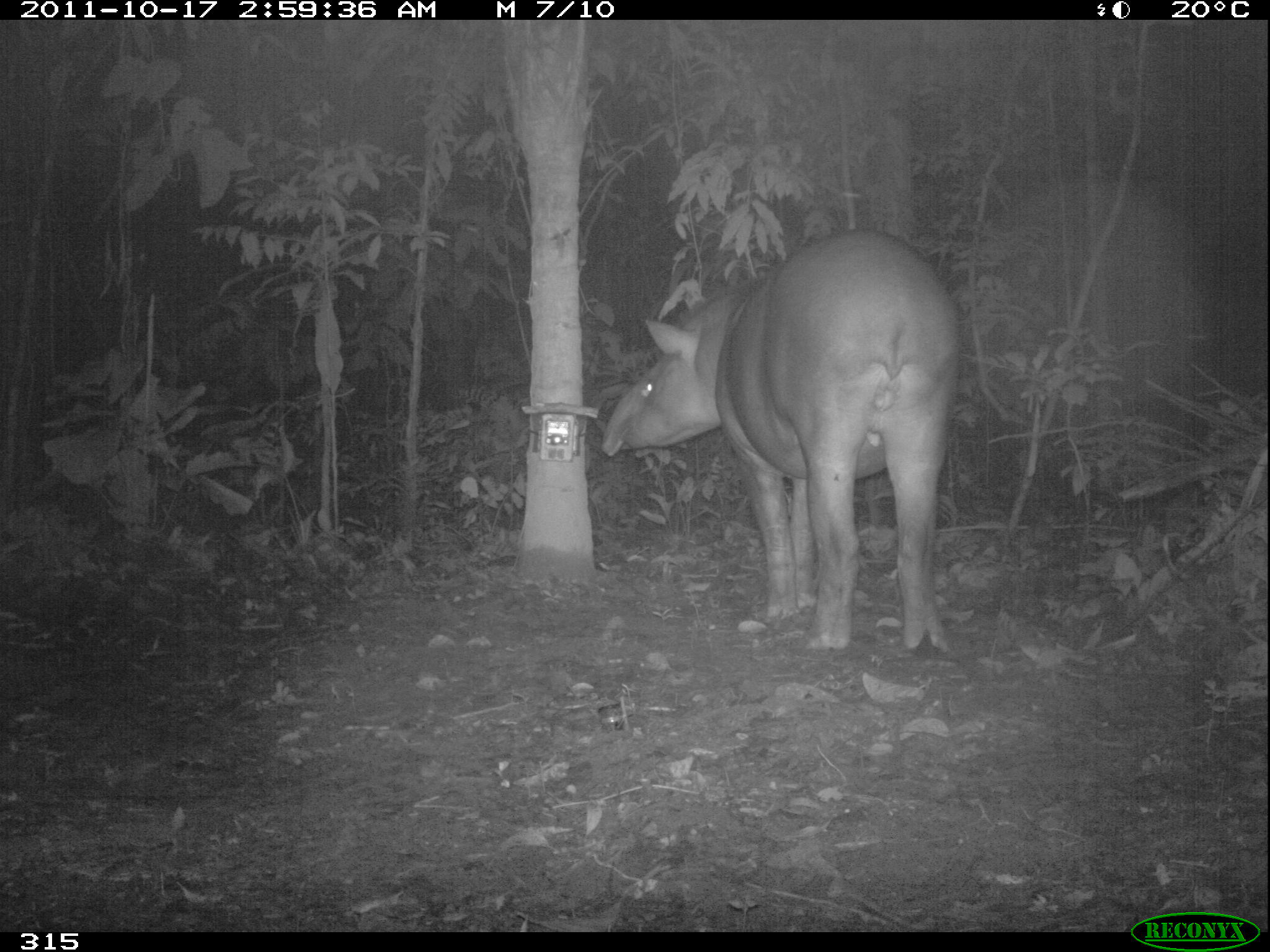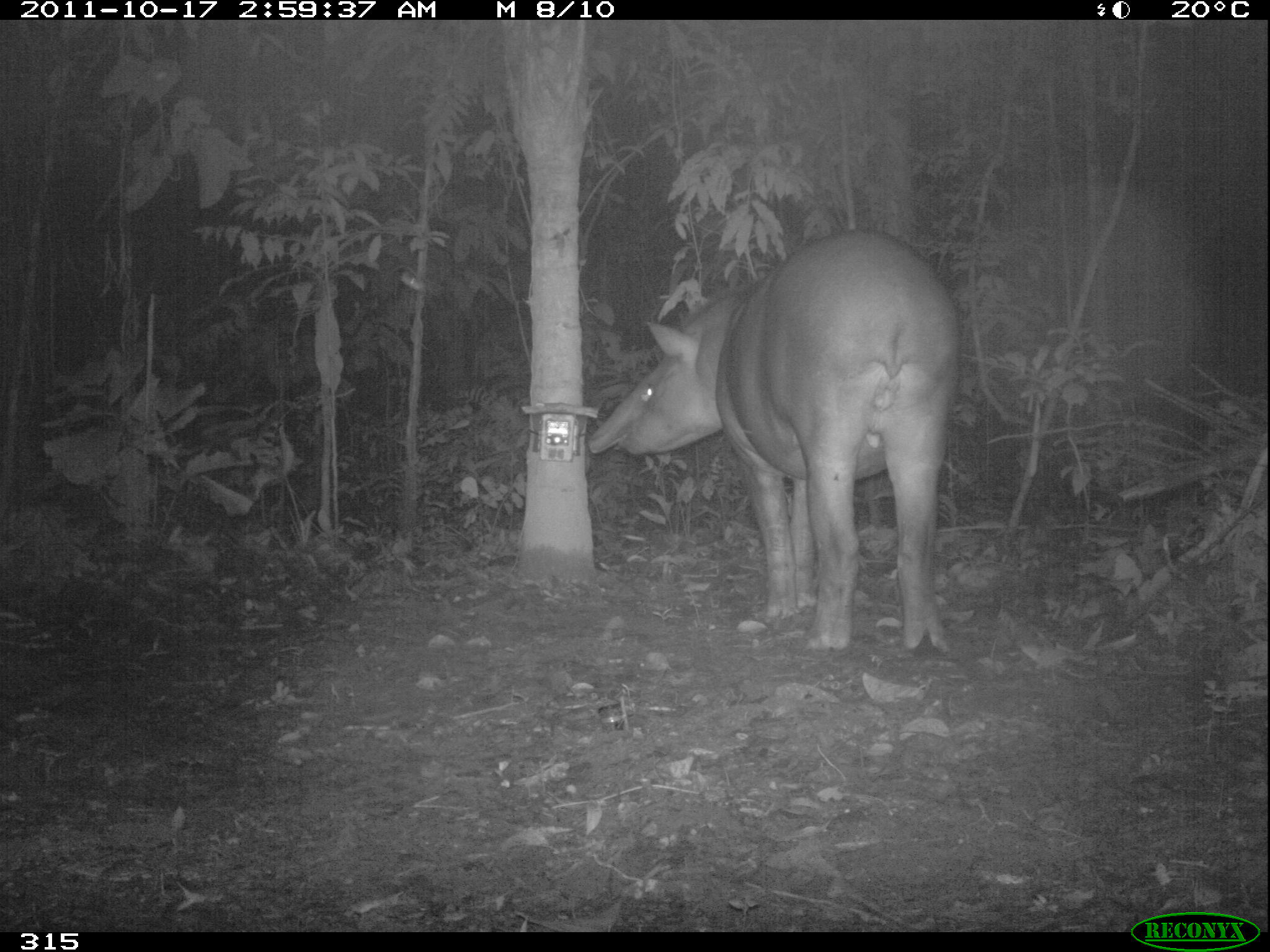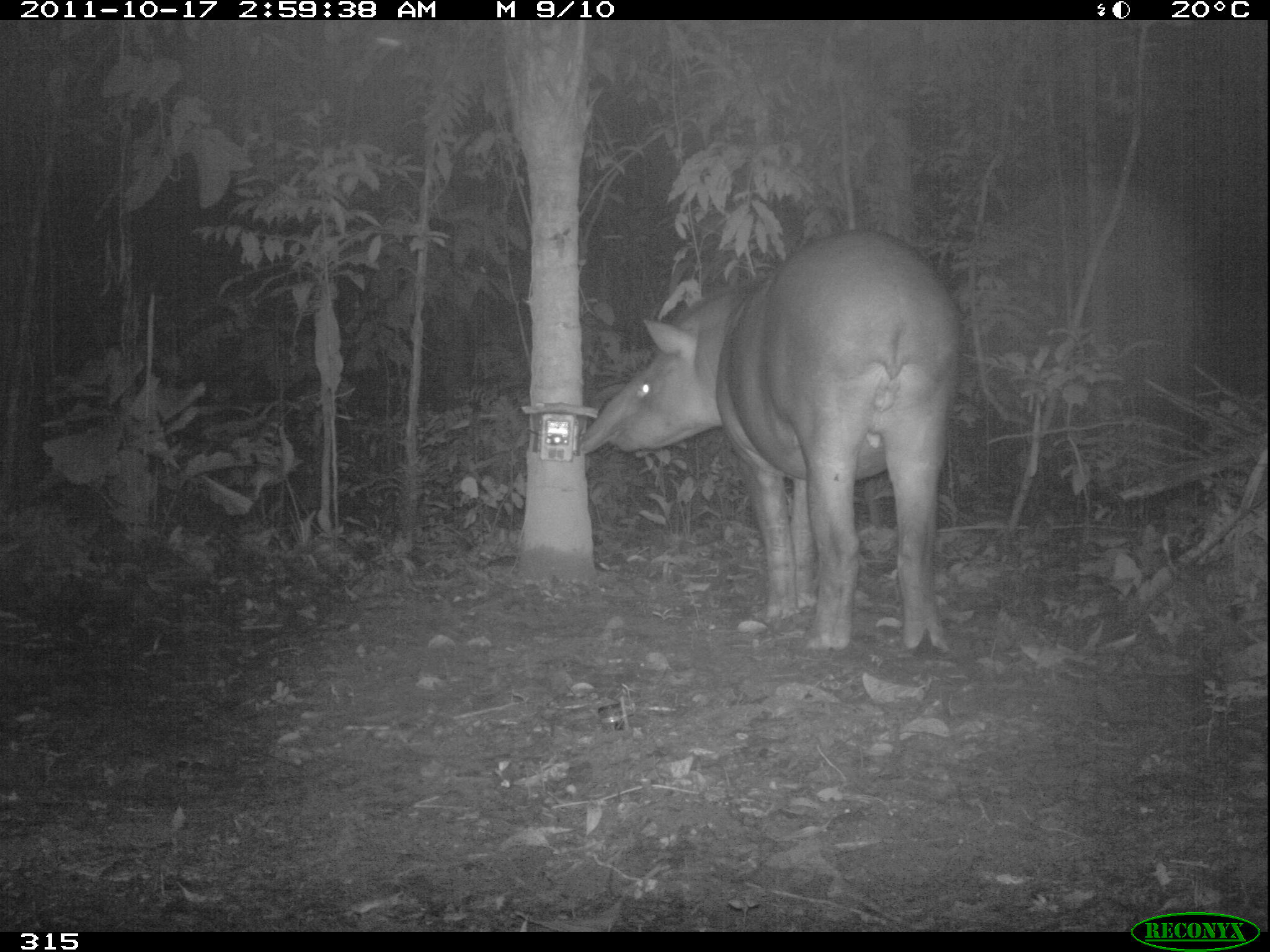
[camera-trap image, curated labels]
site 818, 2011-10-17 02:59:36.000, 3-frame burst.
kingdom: Animalia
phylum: Chordata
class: Mammalia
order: Perissodactyla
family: Tapiridae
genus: Tapirus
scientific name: Tapirus terrestris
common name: south american tapir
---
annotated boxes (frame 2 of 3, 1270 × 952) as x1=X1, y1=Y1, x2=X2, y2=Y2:
tapirus terrestris: x1=586, y1=227, x2=958, y2=655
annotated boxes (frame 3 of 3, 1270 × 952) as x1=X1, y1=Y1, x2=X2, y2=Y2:
tapirus terrestris: x1=579, y1=228, x2=960, y2=653